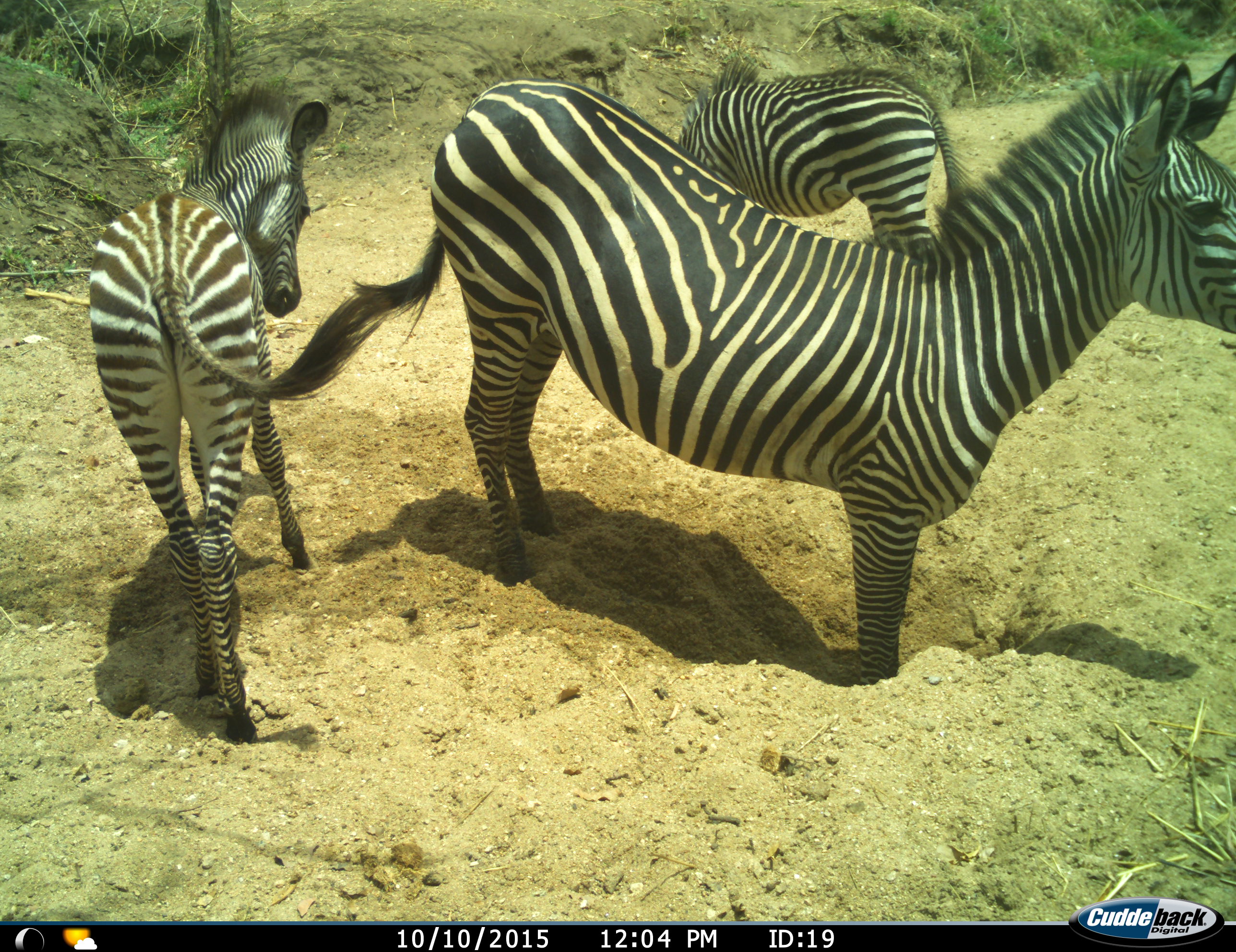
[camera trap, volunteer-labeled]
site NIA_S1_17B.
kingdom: Animalia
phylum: Chordata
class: Mammalia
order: Perissodactyla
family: Equidae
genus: Equus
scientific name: Equus quagga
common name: plains zebra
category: zebraplains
Zebraplains (plains zebra) (Equus quagga), count 3. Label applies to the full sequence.